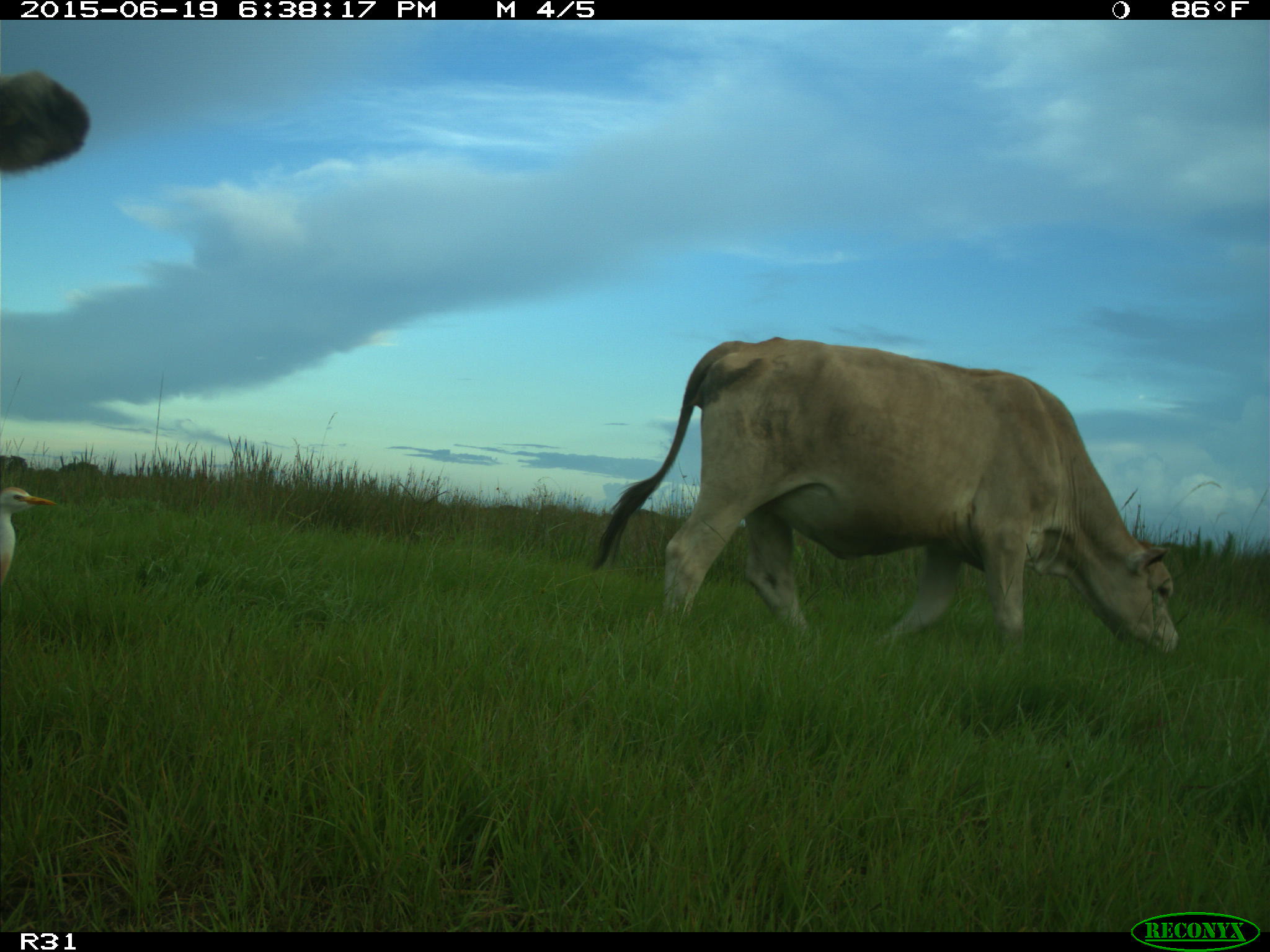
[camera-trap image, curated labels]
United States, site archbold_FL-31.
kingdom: Animalia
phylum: Chordata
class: Mammalia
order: Artiodactyla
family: Bovidae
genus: Bos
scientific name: Bos taurus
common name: domestic cow